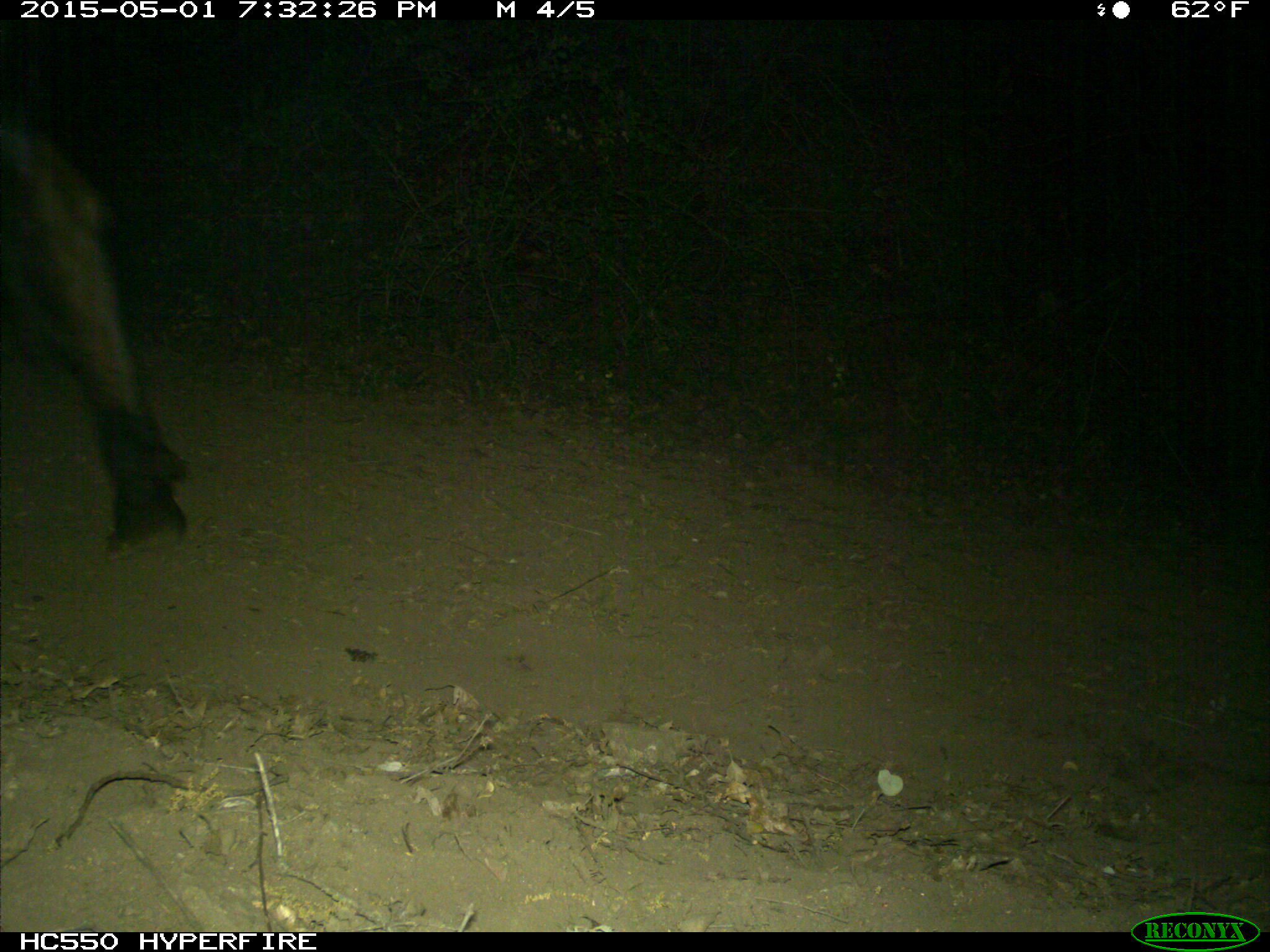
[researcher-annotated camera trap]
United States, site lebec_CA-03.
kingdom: Animalia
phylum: Chordata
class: Mammalia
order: Artiodactyla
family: Bovidae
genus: Bos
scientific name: Bos taurus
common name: domestic cow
Bos taurus (domestic cow).